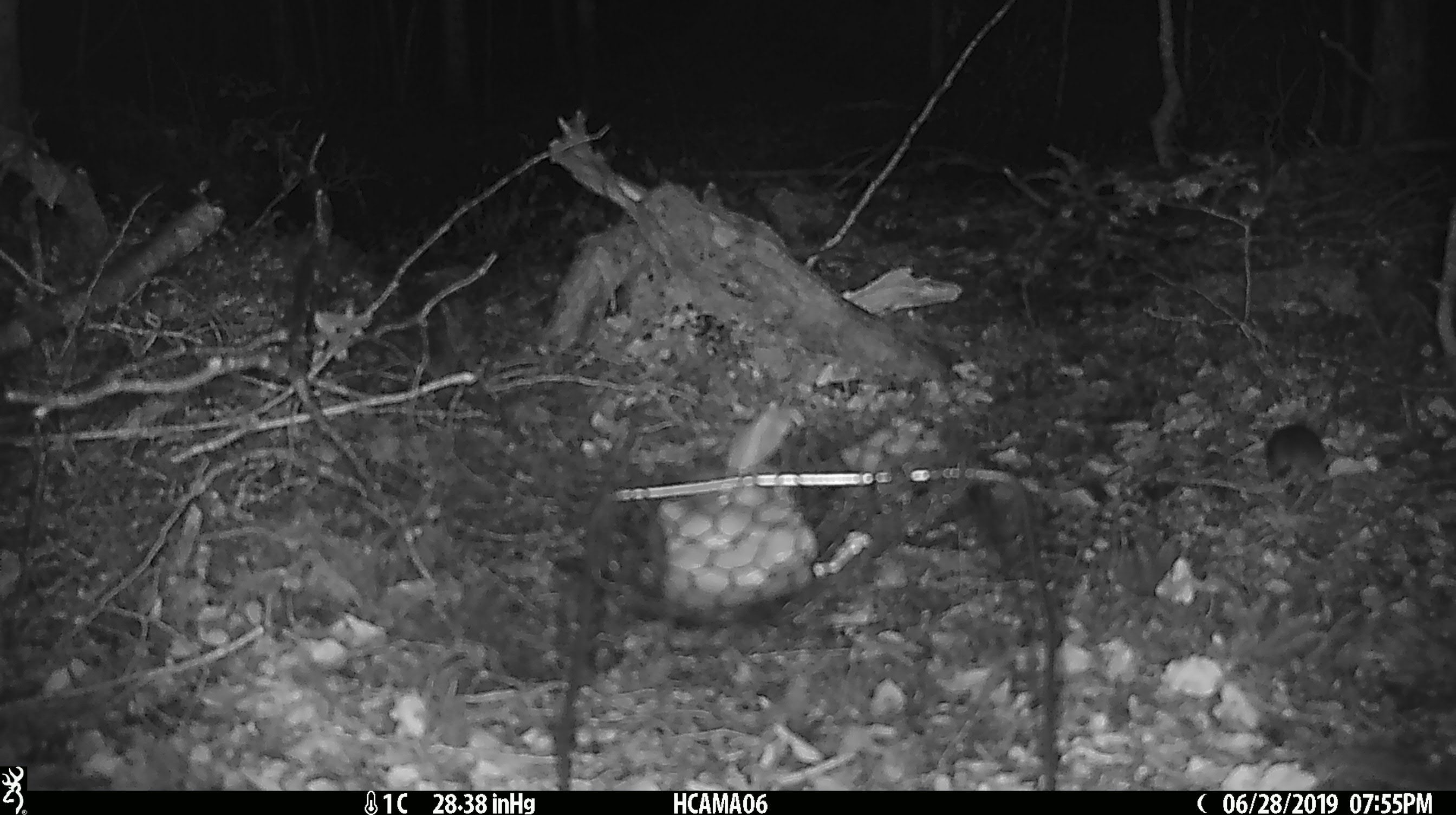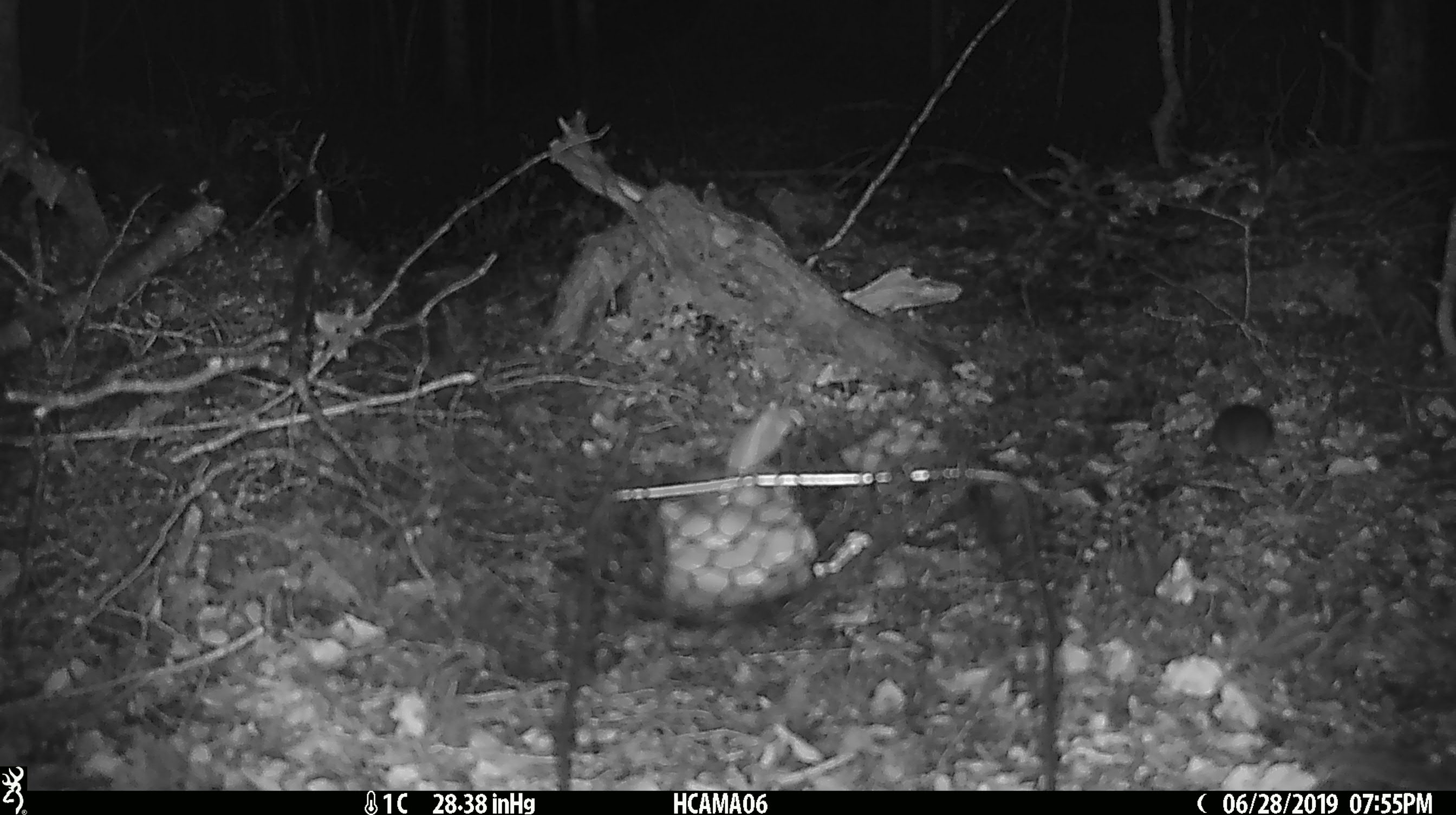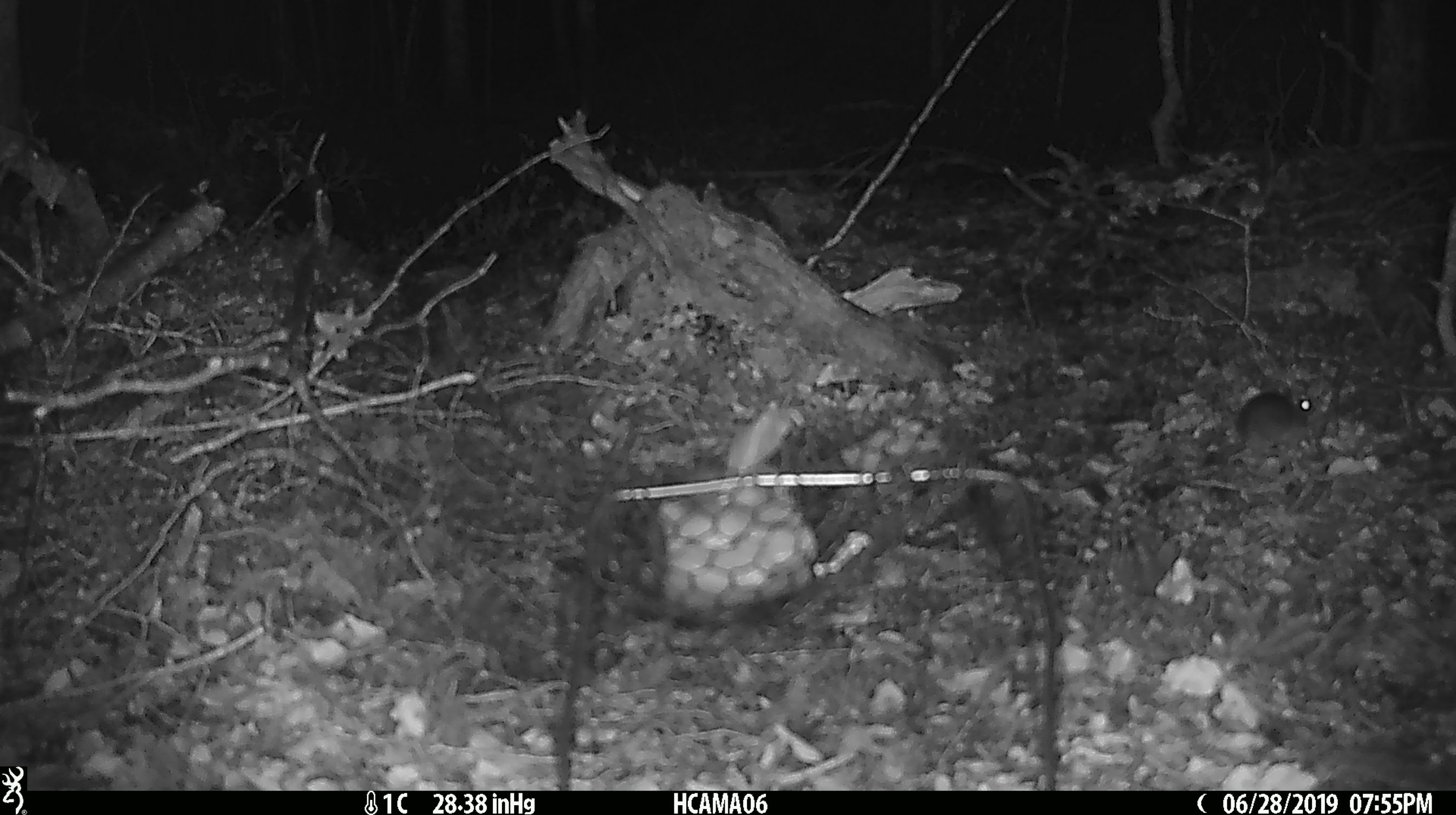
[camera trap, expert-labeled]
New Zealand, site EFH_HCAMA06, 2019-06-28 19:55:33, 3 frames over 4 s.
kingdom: Animalia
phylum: Chordata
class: Mammalia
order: Rodentia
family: Muridae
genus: Mus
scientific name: Mus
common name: mouse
Mouse (Mus).